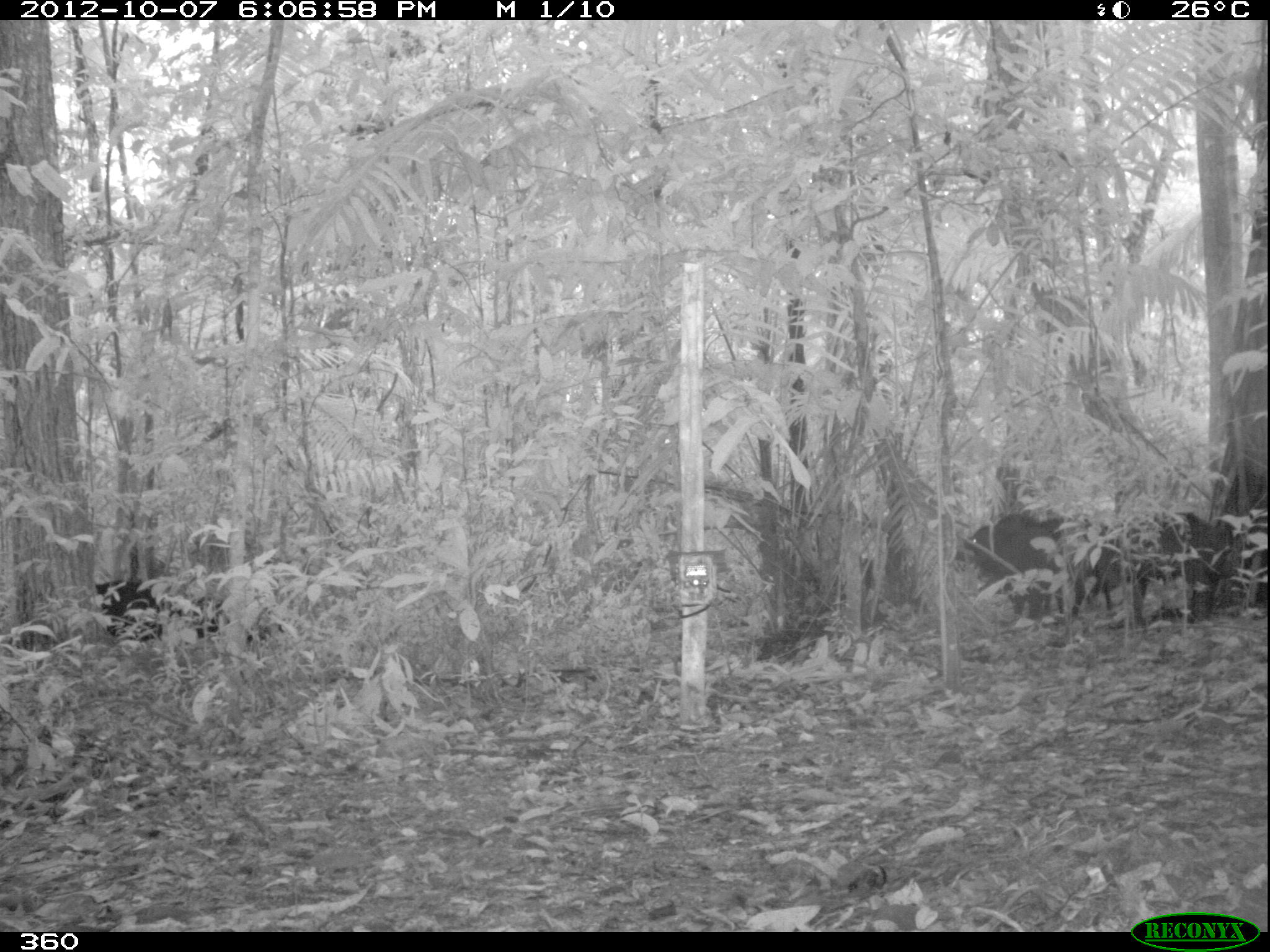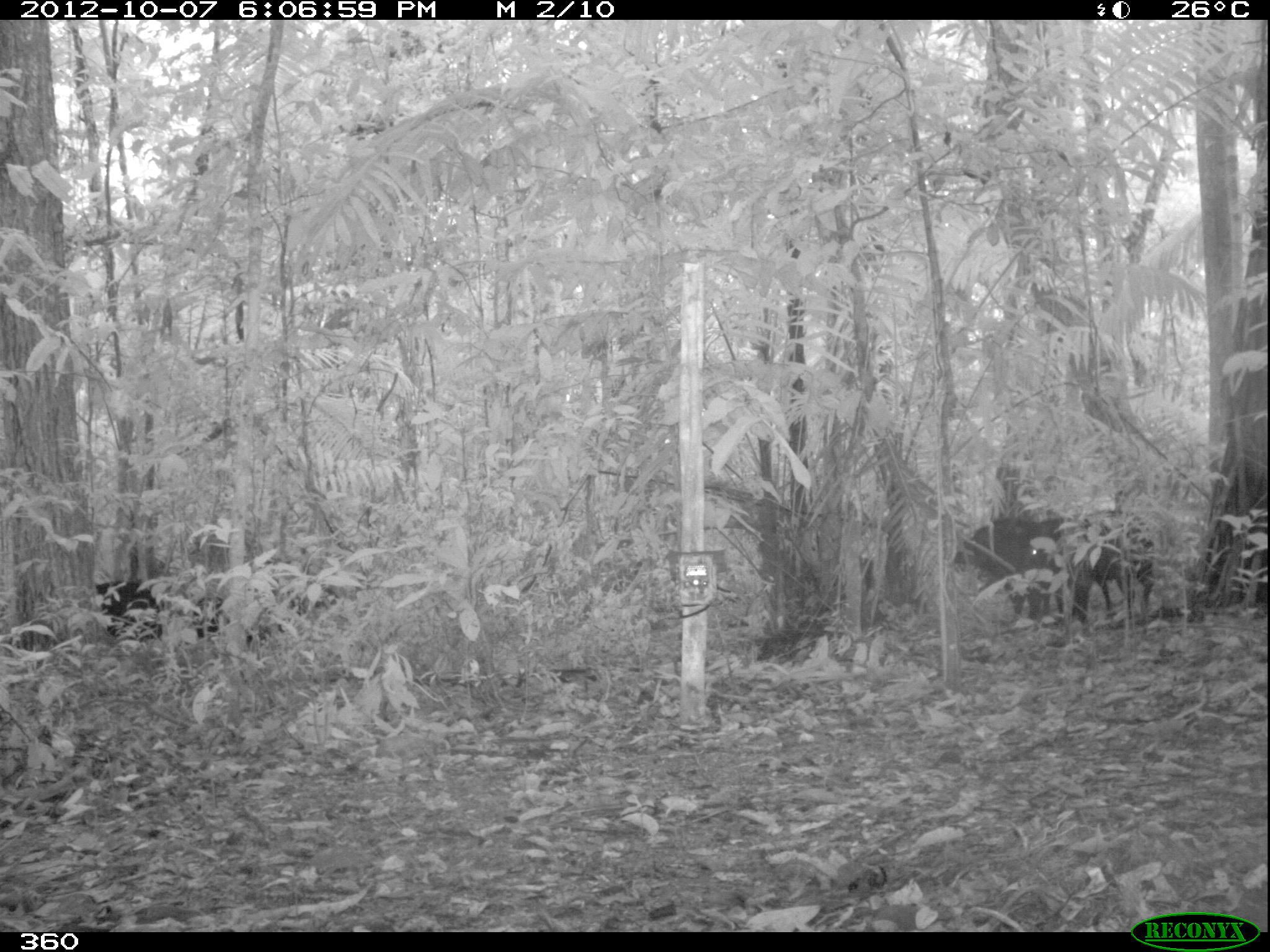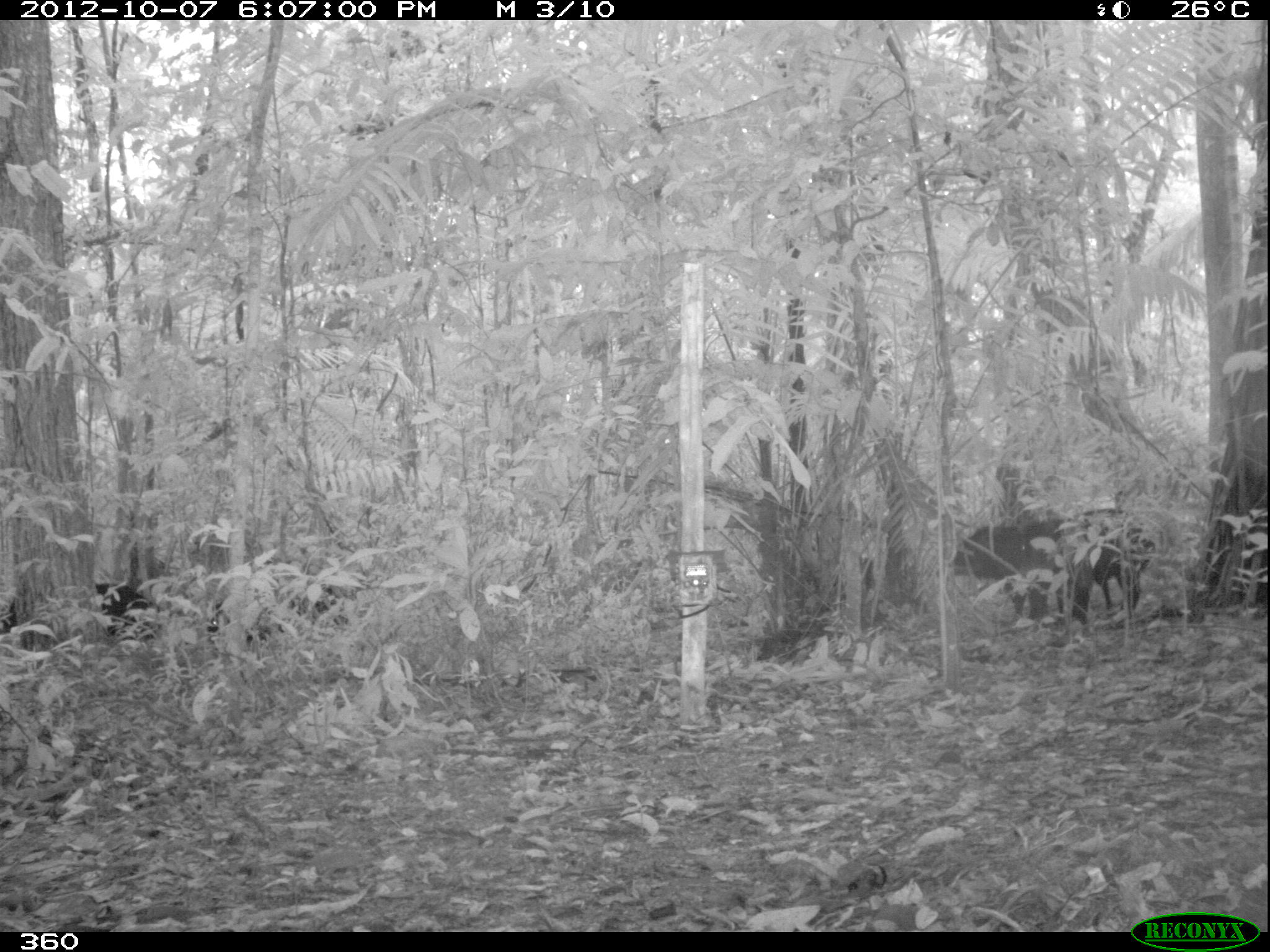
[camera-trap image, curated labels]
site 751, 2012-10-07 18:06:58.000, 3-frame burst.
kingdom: Animalia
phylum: Chordata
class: Mammalia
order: Artiodactyla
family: Tayassuidae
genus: Tayassu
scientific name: Tayassu pecari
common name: white-lipped peccary